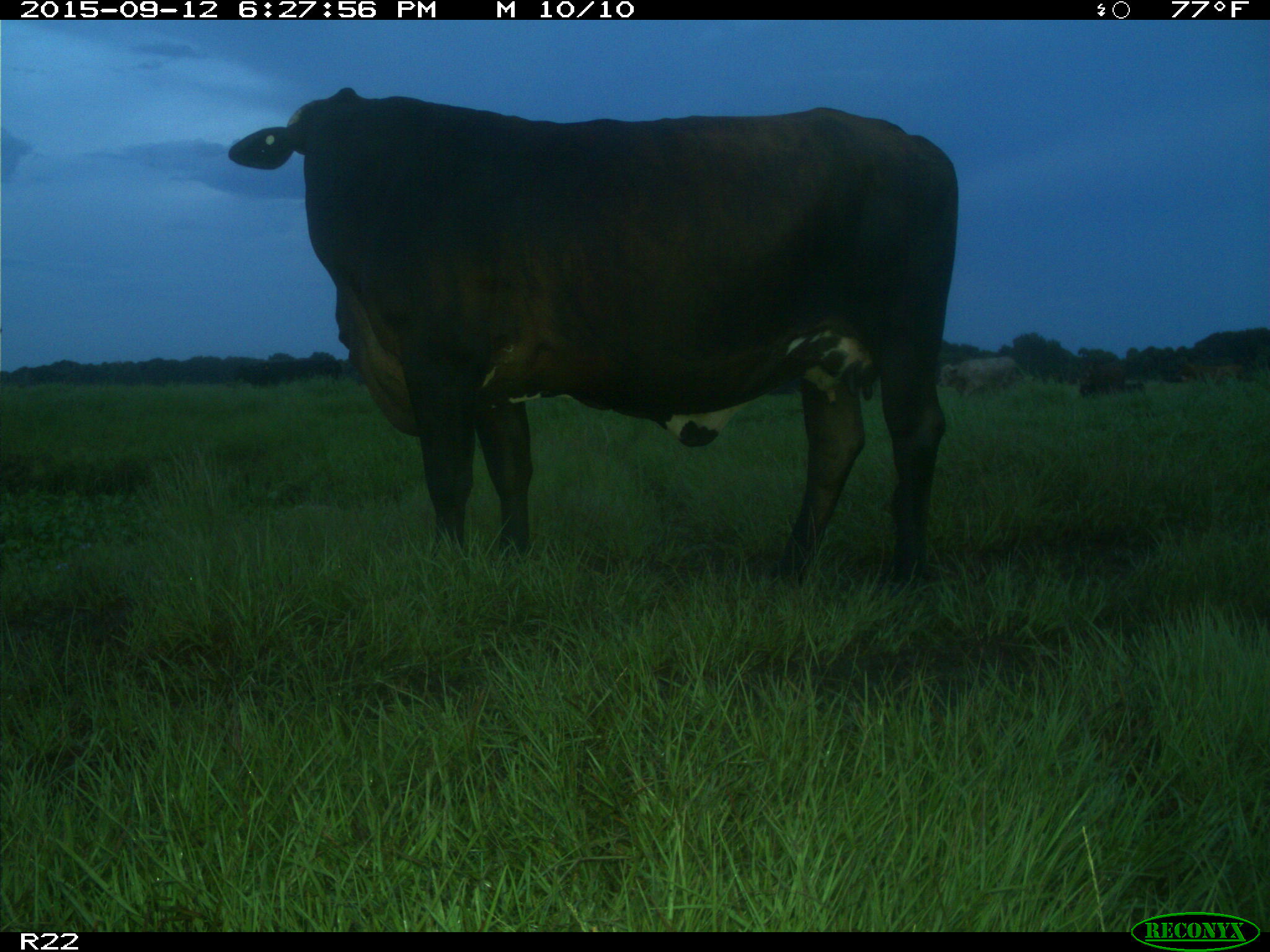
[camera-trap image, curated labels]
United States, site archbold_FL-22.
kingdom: Animalia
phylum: Chordata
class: Mammalia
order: Artiodactyla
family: Bovidae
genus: Bos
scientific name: Bos taurus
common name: domestic cow